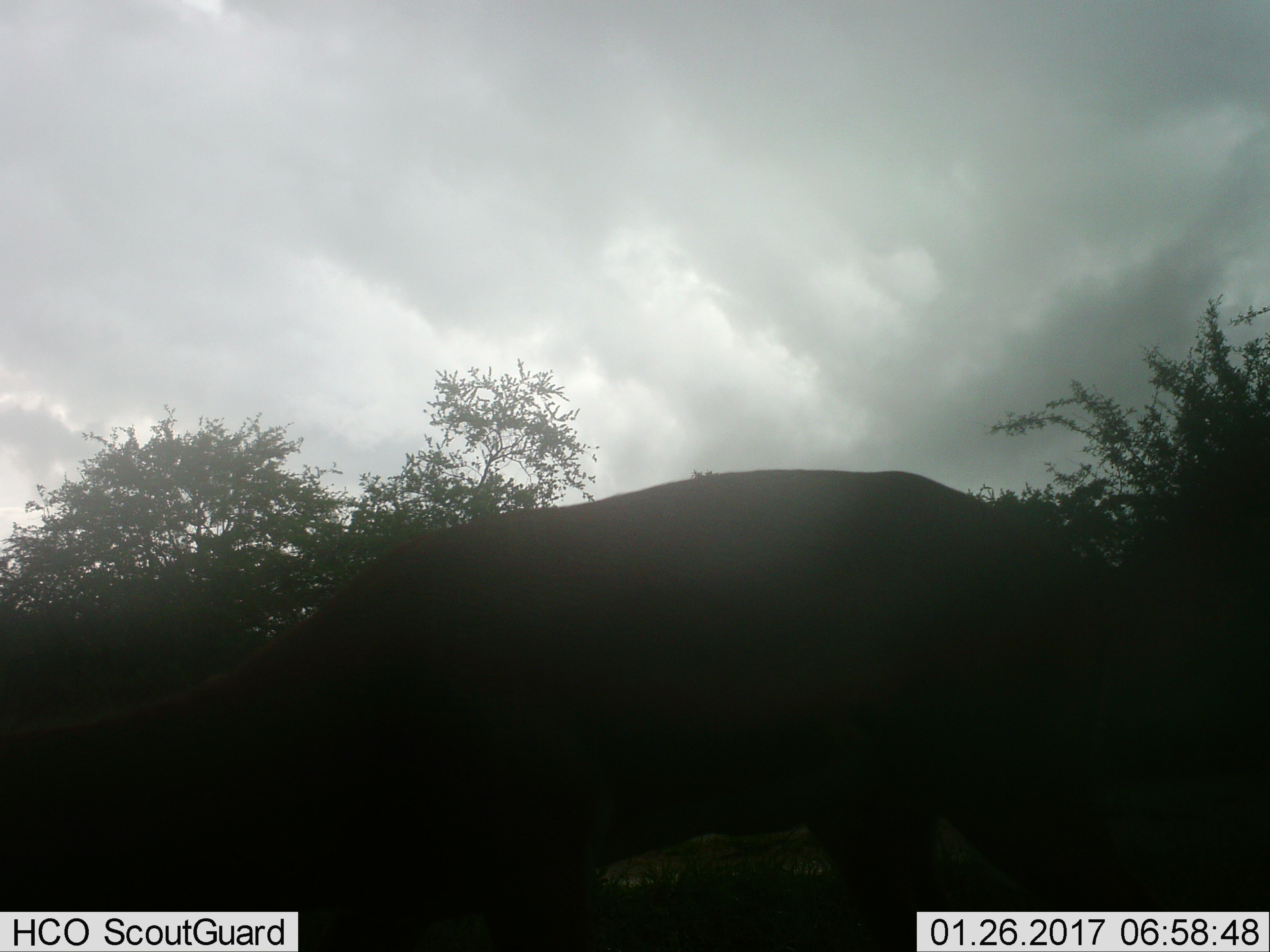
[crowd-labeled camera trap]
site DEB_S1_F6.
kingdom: Animalia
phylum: Chordata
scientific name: Vertebrata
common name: domestic animal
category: domesticanimal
Domesticanimal (domestic animal) (Vertebrata), count 1. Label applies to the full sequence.